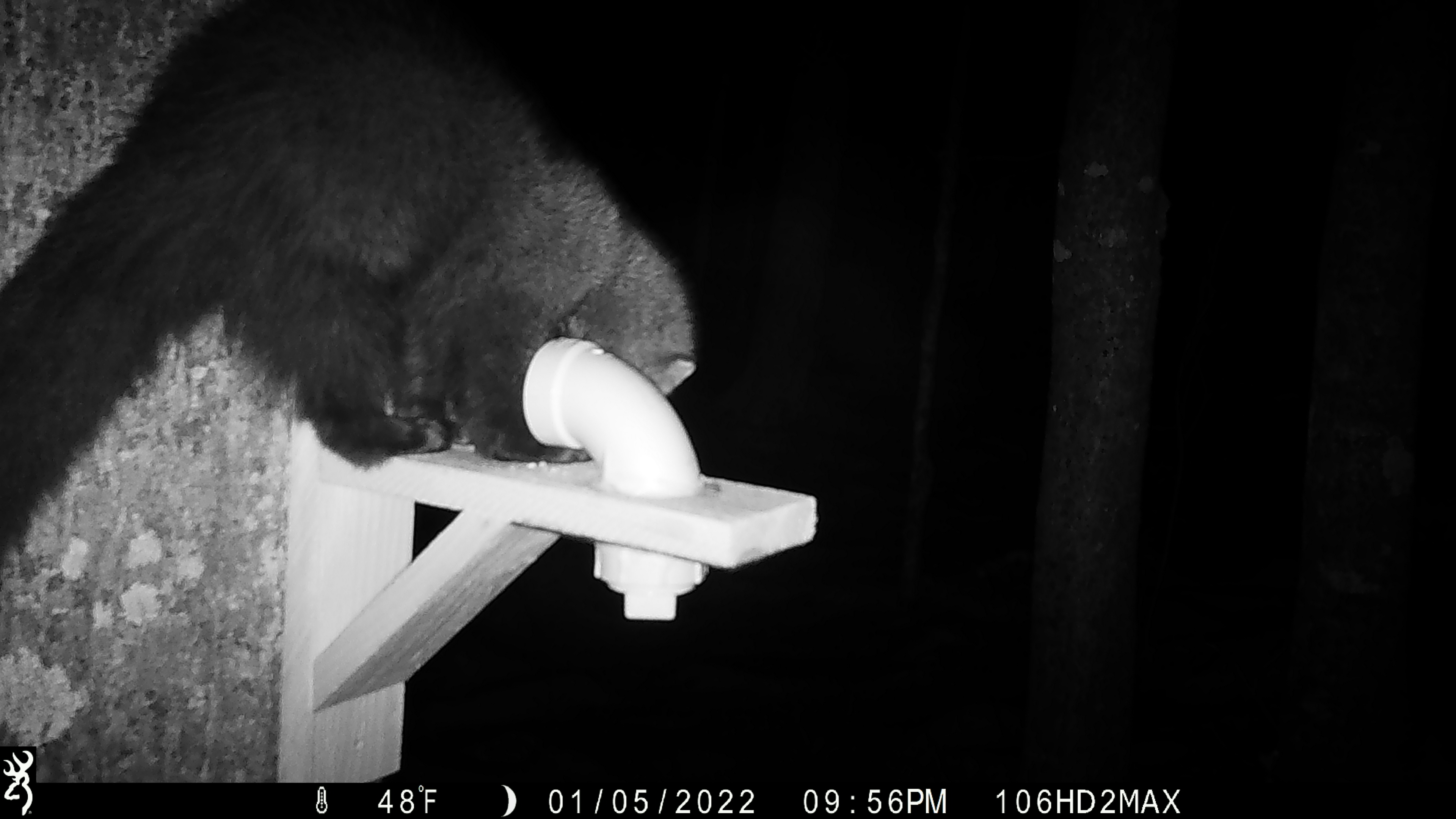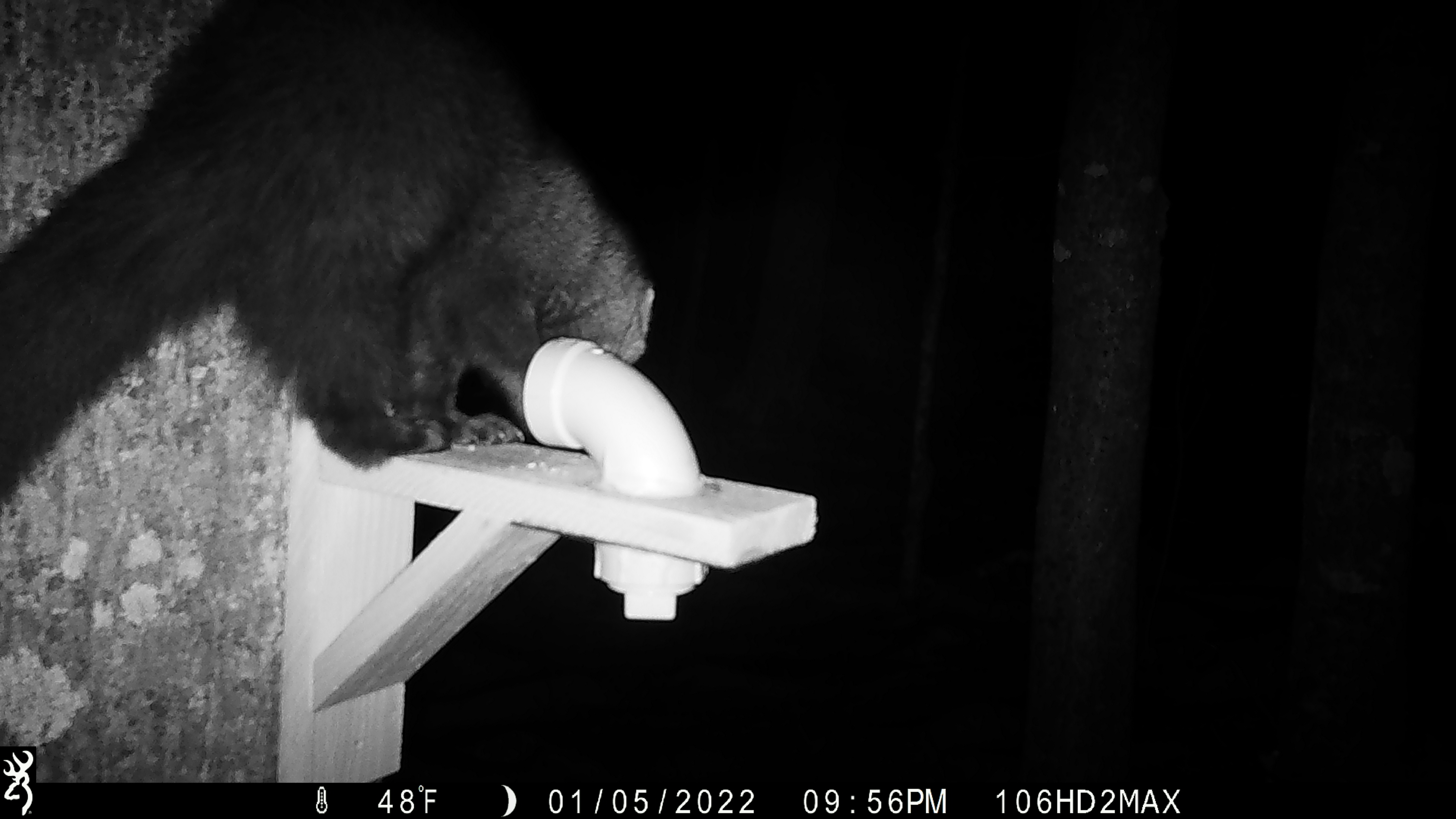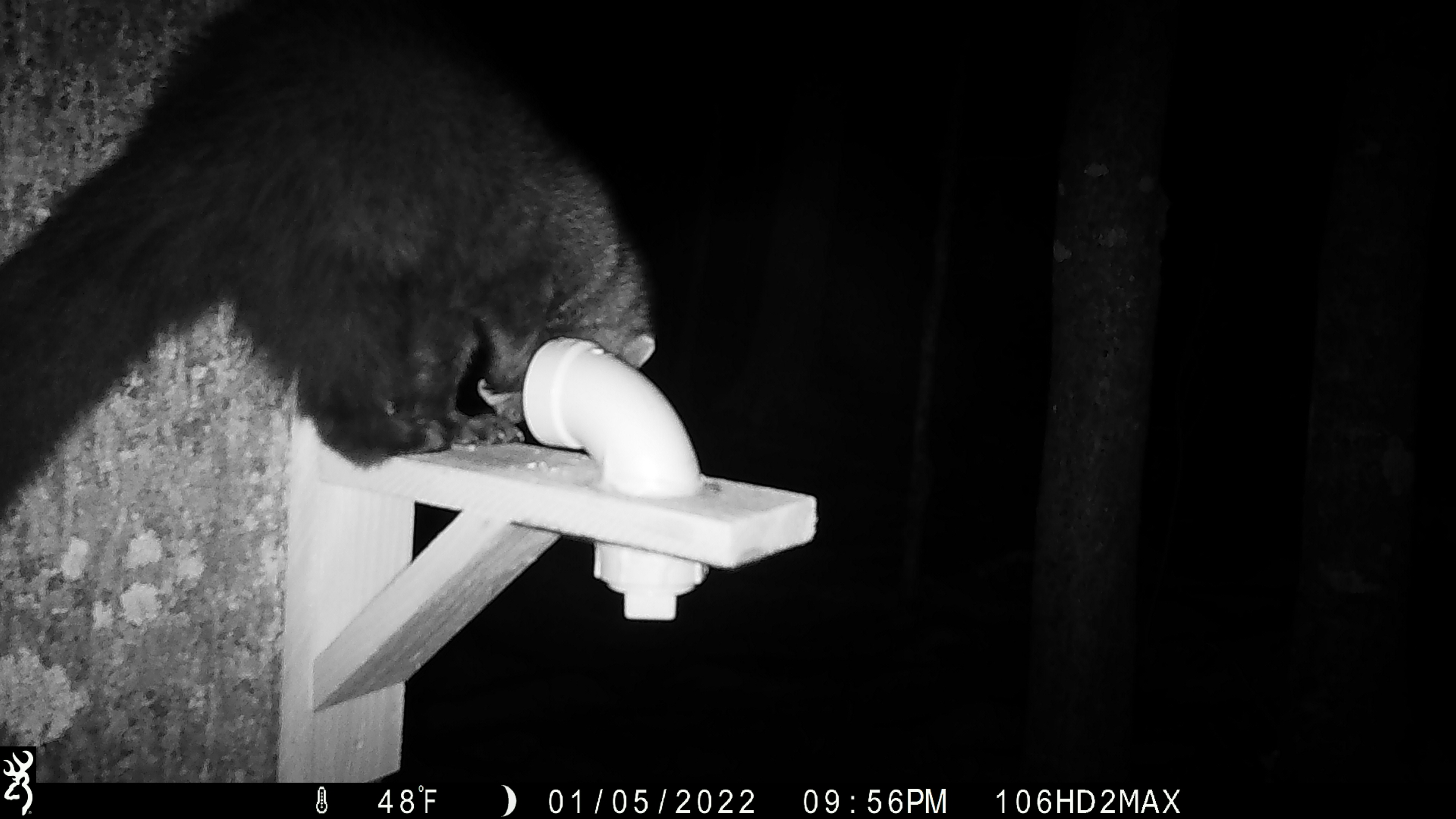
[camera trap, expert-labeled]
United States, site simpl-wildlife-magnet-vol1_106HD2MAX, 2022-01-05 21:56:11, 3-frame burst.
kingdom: Animalia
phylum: Chordata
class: Mammalia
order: Carnivora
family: Mustelidae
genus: Pekania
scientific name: Pekania pennanti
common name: fisher